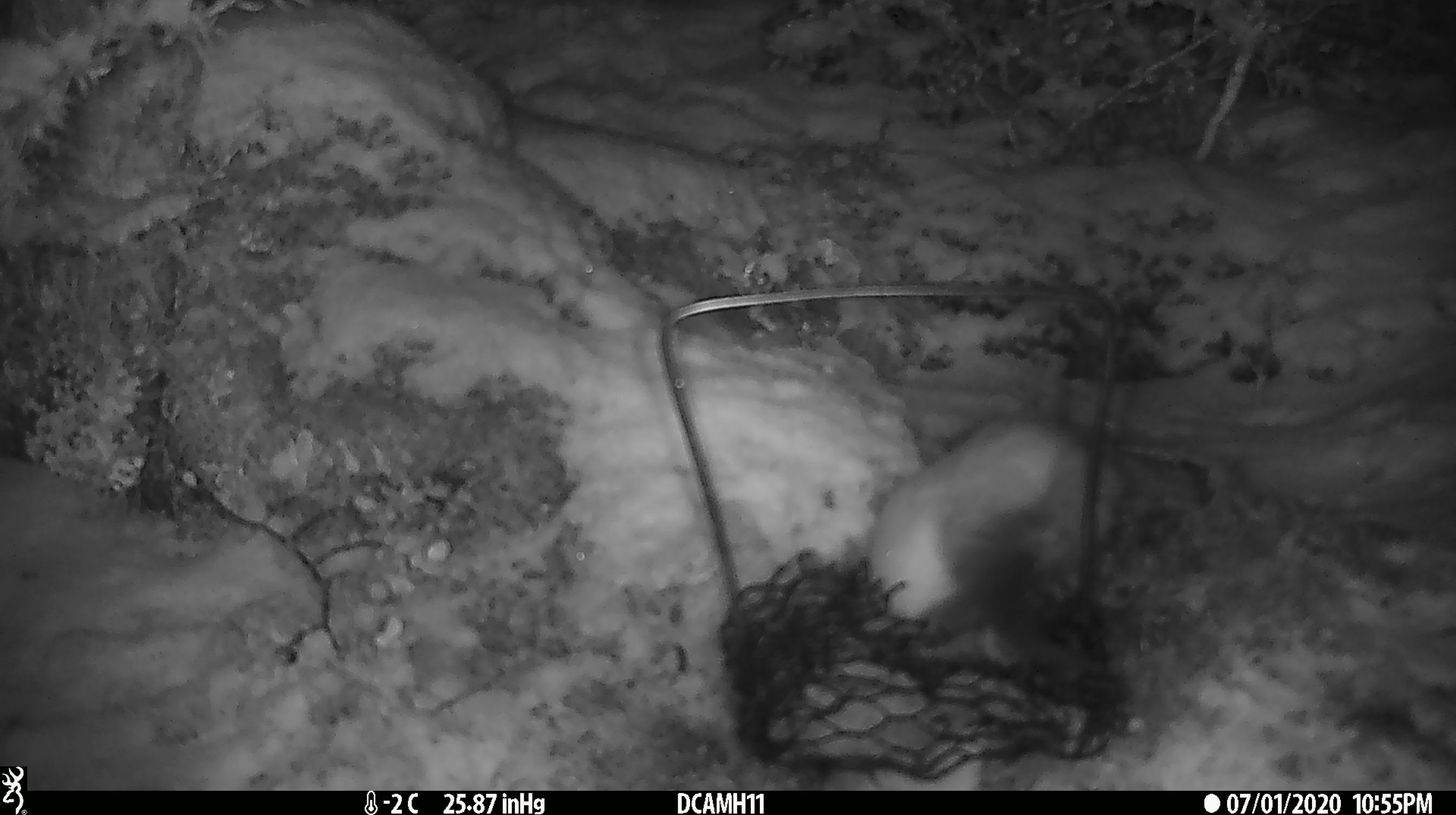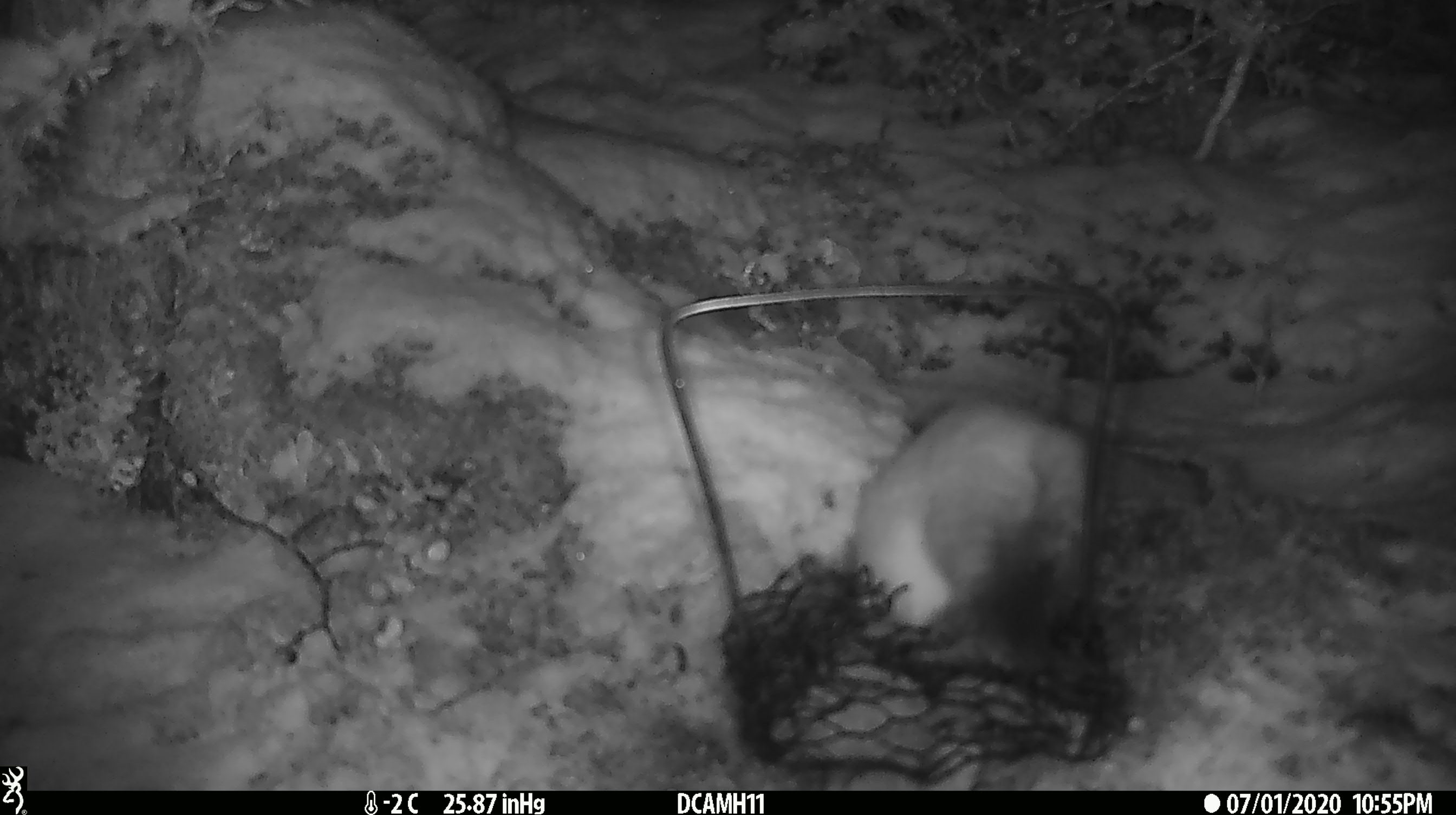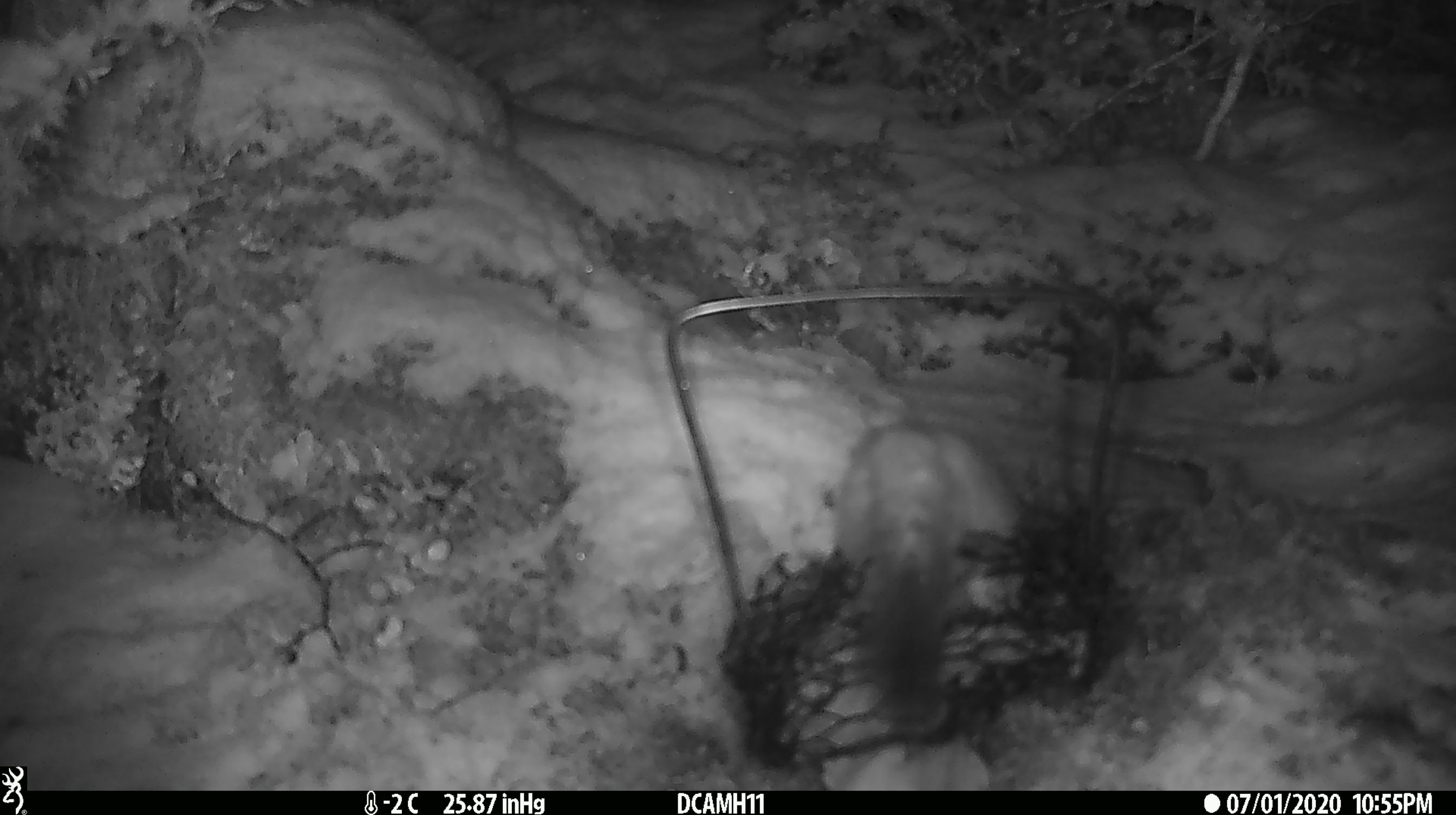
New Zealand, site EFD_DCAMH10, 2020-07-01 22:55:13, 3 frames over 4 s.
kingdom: Animalia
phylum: Chordata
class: Mammalia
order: Carnivora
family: Mustelidae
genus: Mustela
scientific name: Mustela erminea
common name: stoat